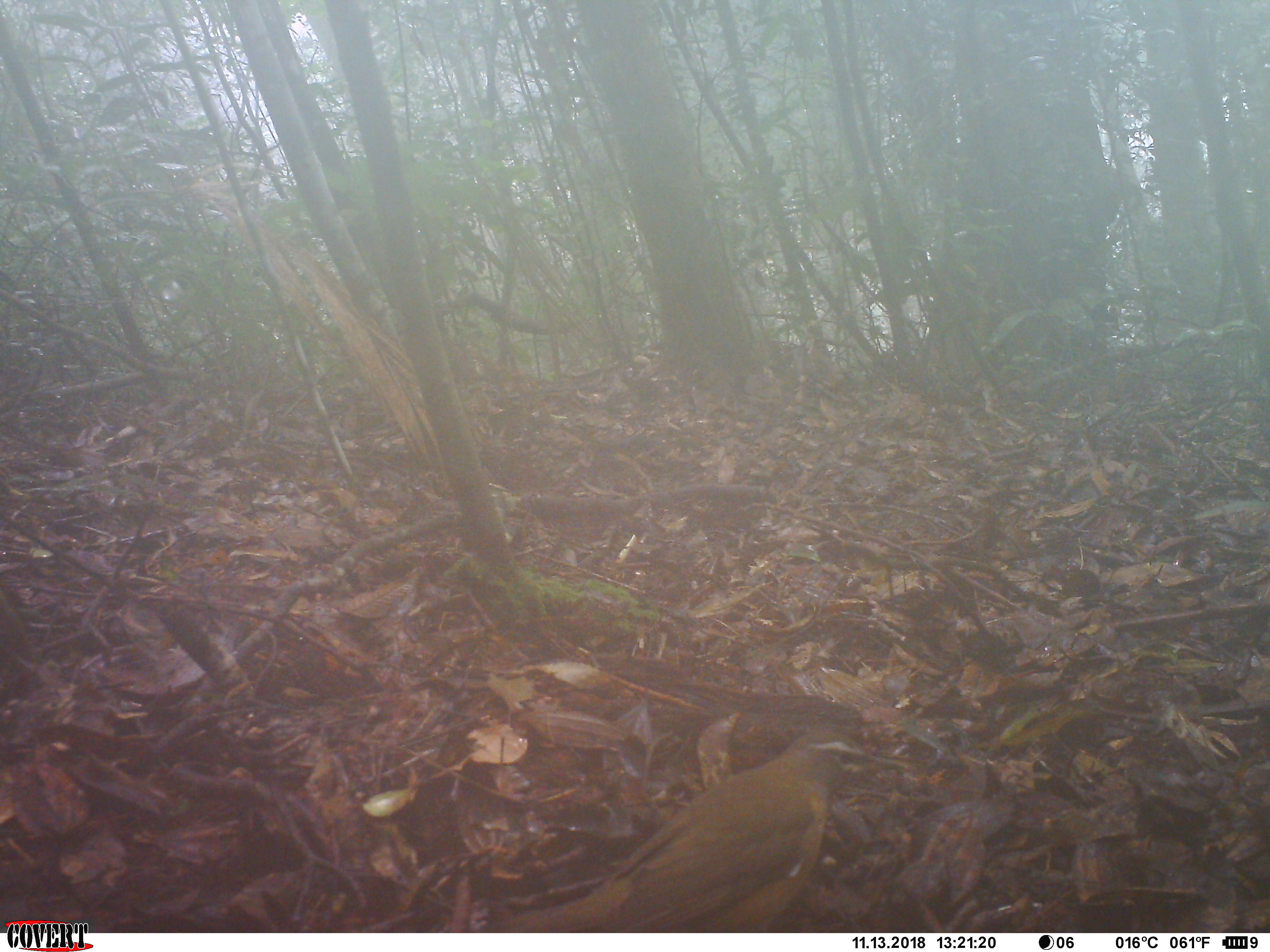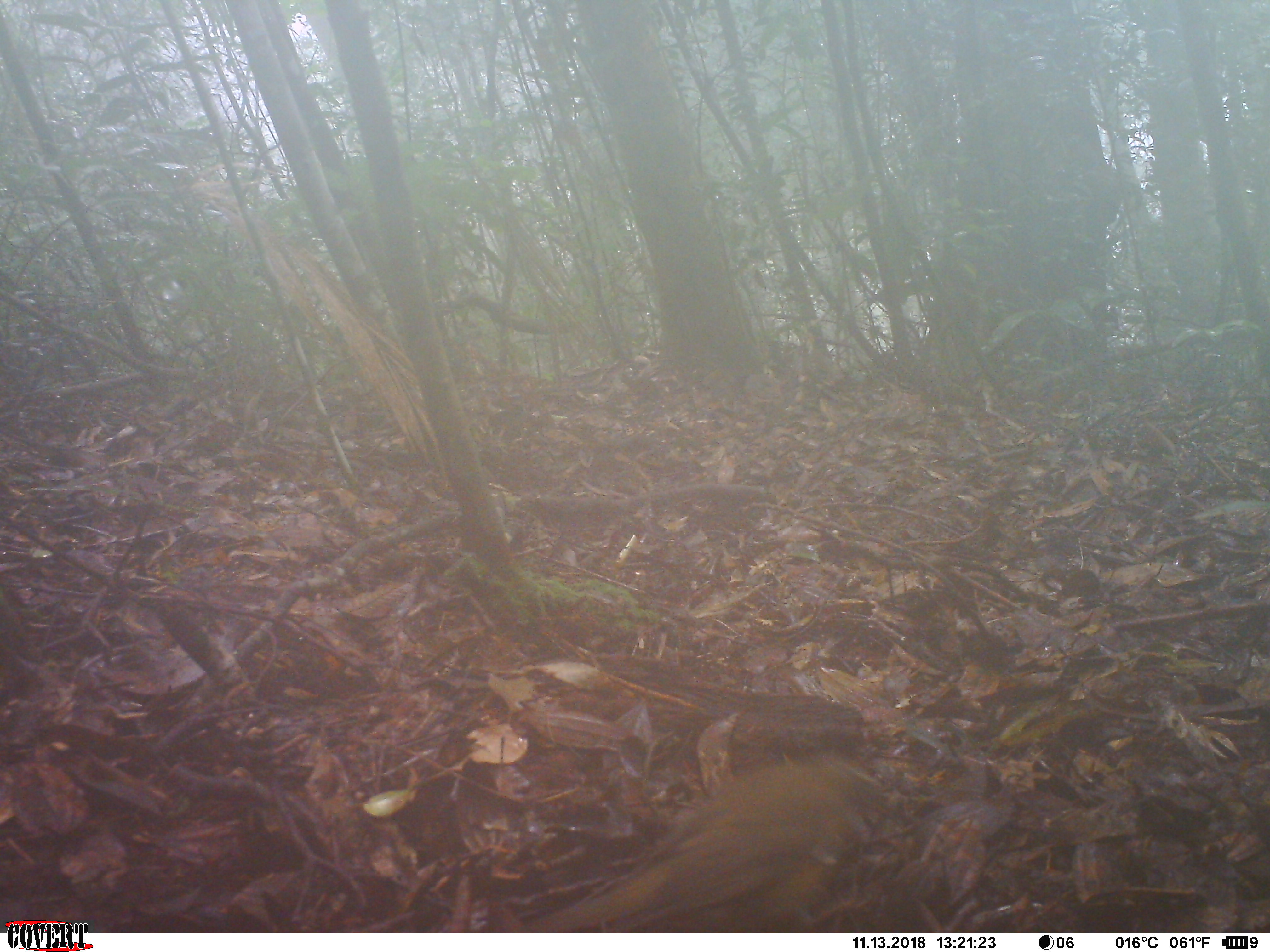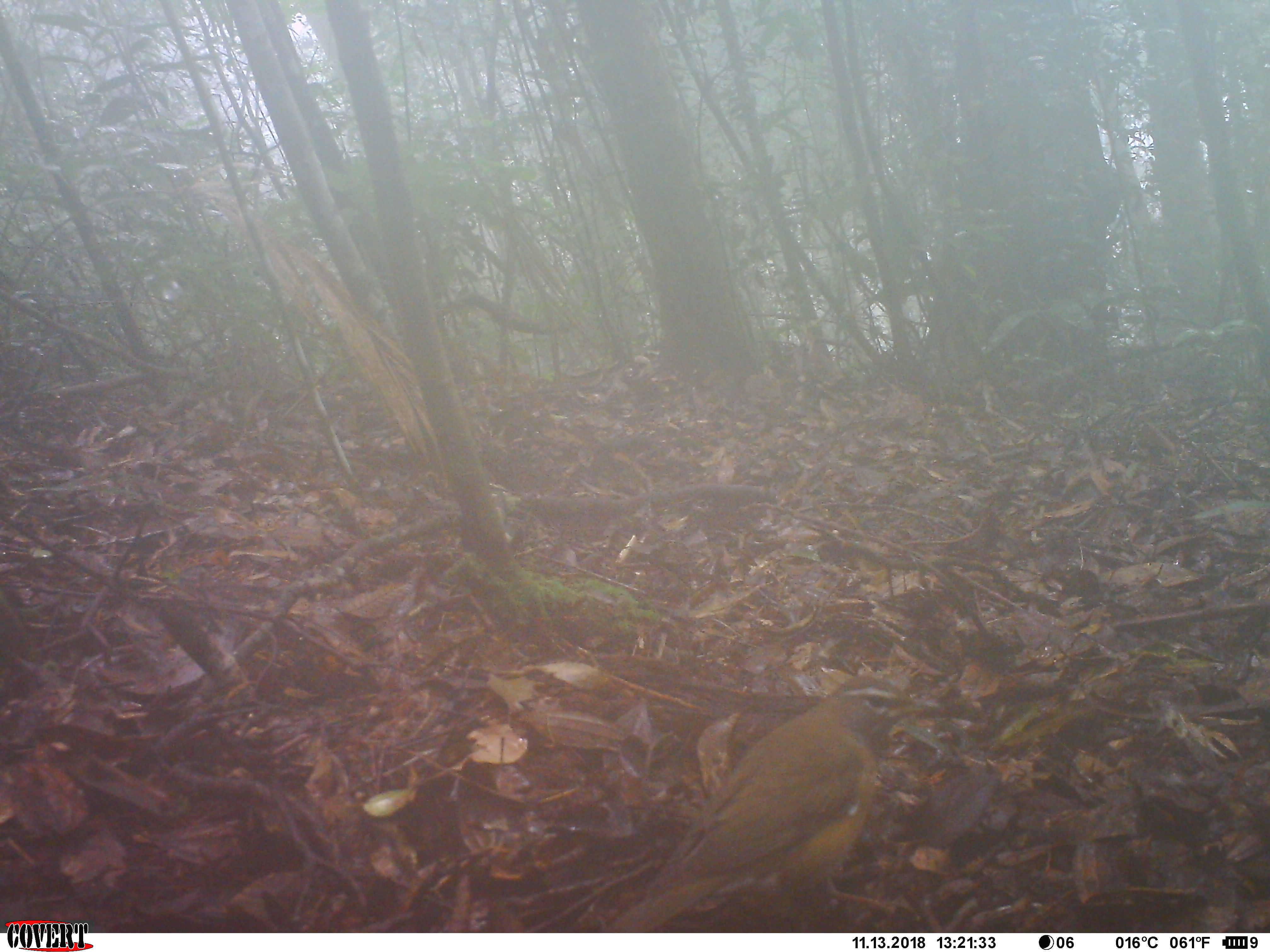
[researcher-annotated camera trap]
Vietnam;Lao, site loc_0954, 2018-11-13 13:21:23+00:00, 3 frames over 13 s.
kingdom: Animalia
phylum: Chordata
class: Aves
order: Passeriformes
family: Turdidae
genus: Turdus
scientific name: Turdus obscurus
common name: eyebrowed thrush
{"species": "eyebrowed thrush (Turdus obscurus)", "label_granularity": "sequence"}